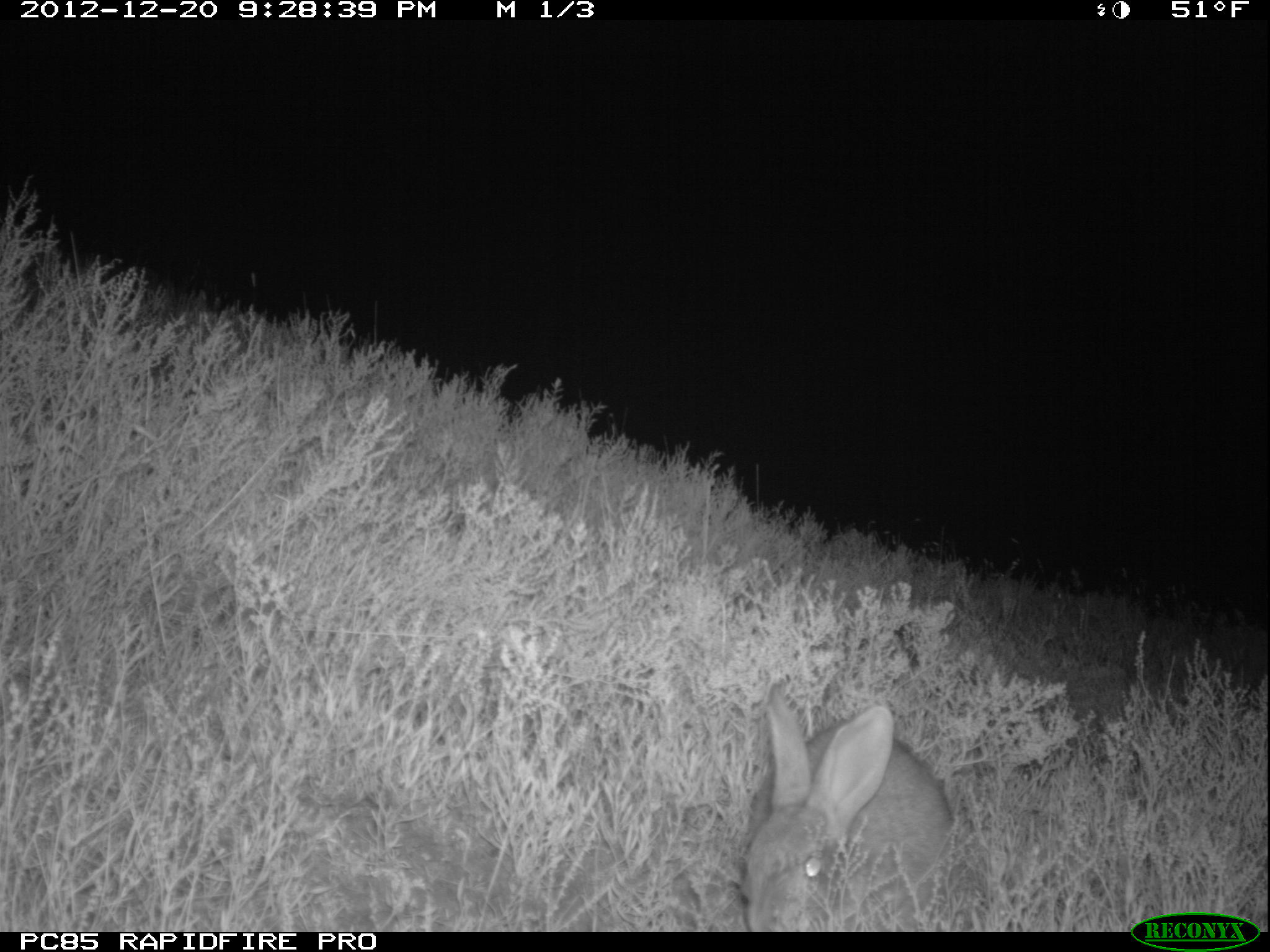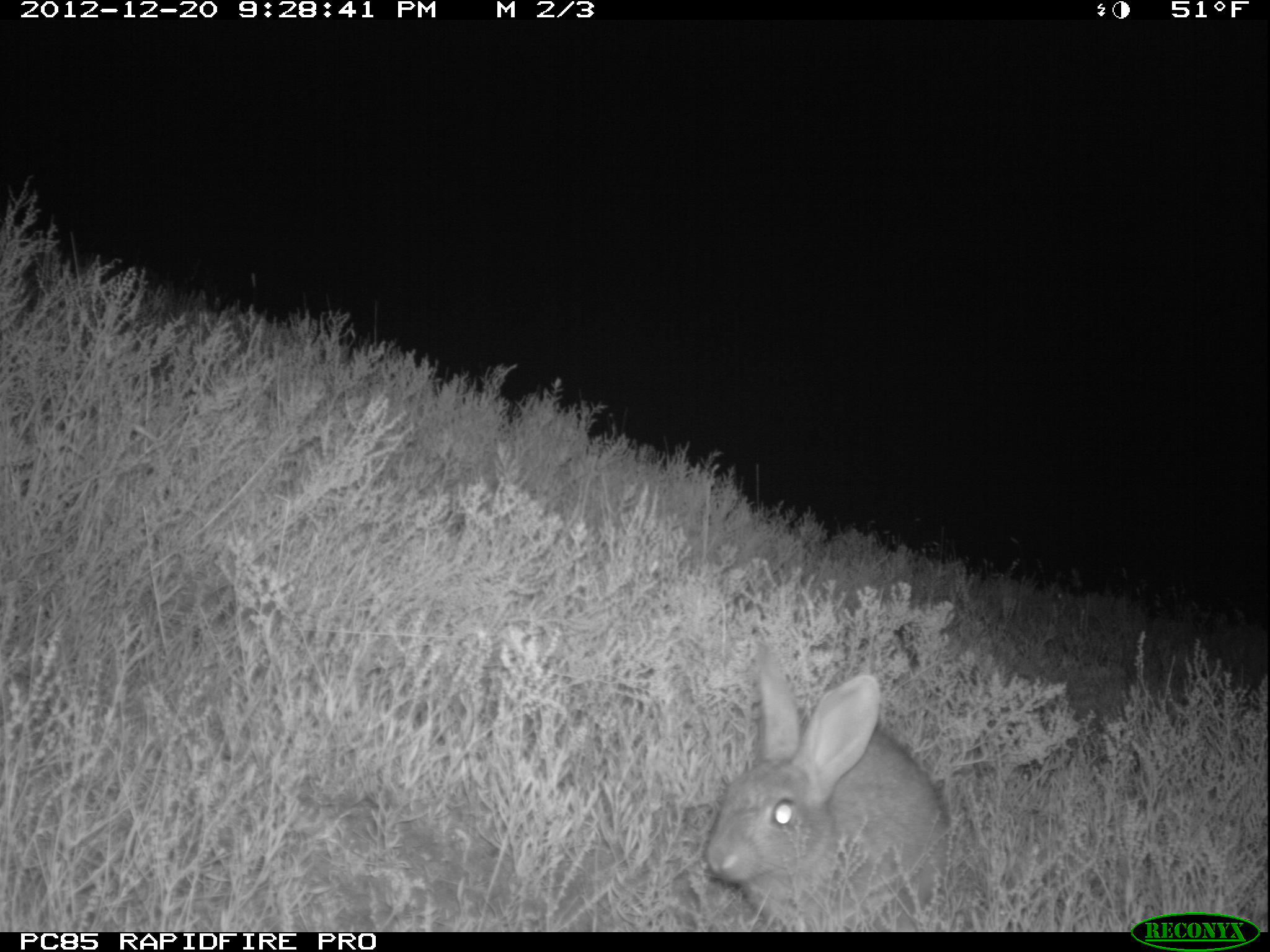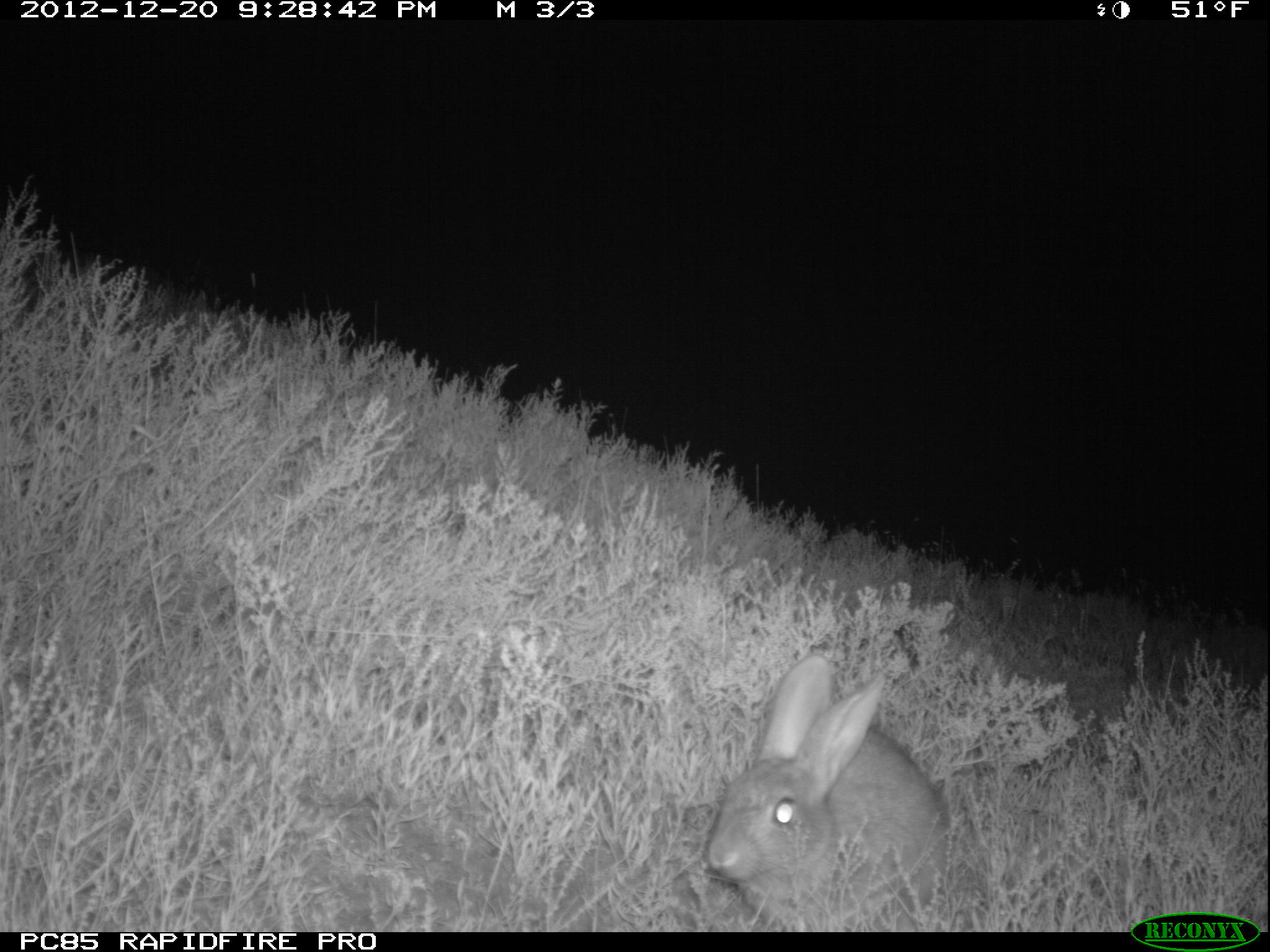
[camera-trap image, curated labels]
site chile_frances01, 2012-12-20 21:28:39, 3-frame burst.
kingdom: Animalia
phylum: Chordata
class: Mammalia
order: Lagomorpha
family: Leporidae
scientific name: Leporidae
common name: rabbits and hares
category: rabbit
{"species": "rabbit (rabbits and hares) (Leporidae)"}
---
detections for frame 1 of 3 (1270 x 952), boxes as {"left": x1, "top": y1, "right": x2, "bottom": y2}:
rabbit: {"left": 733, "top": 684, "right": 959, "bottom": 931}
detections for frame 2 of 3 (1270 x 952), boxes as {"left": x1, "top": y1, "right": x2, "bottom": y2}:
rabbit: {"left": 698, "top": 645, "right": 950, "bottom": 927}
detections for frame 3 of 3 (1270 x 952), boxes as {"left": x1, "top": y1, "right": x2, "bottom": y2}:
rabbit: {"left": 700, "top": 652, "right": 948, "bottom": 928}